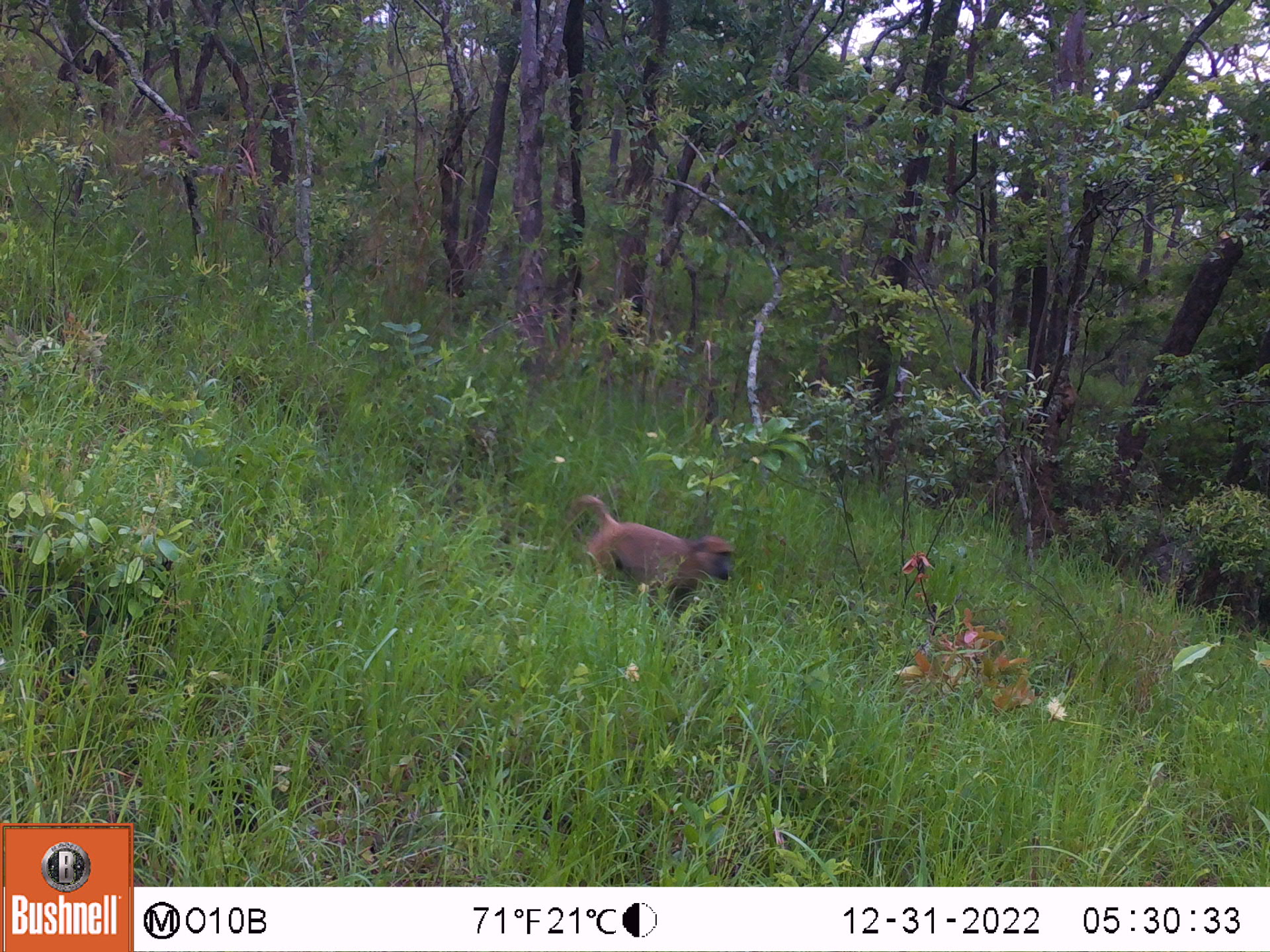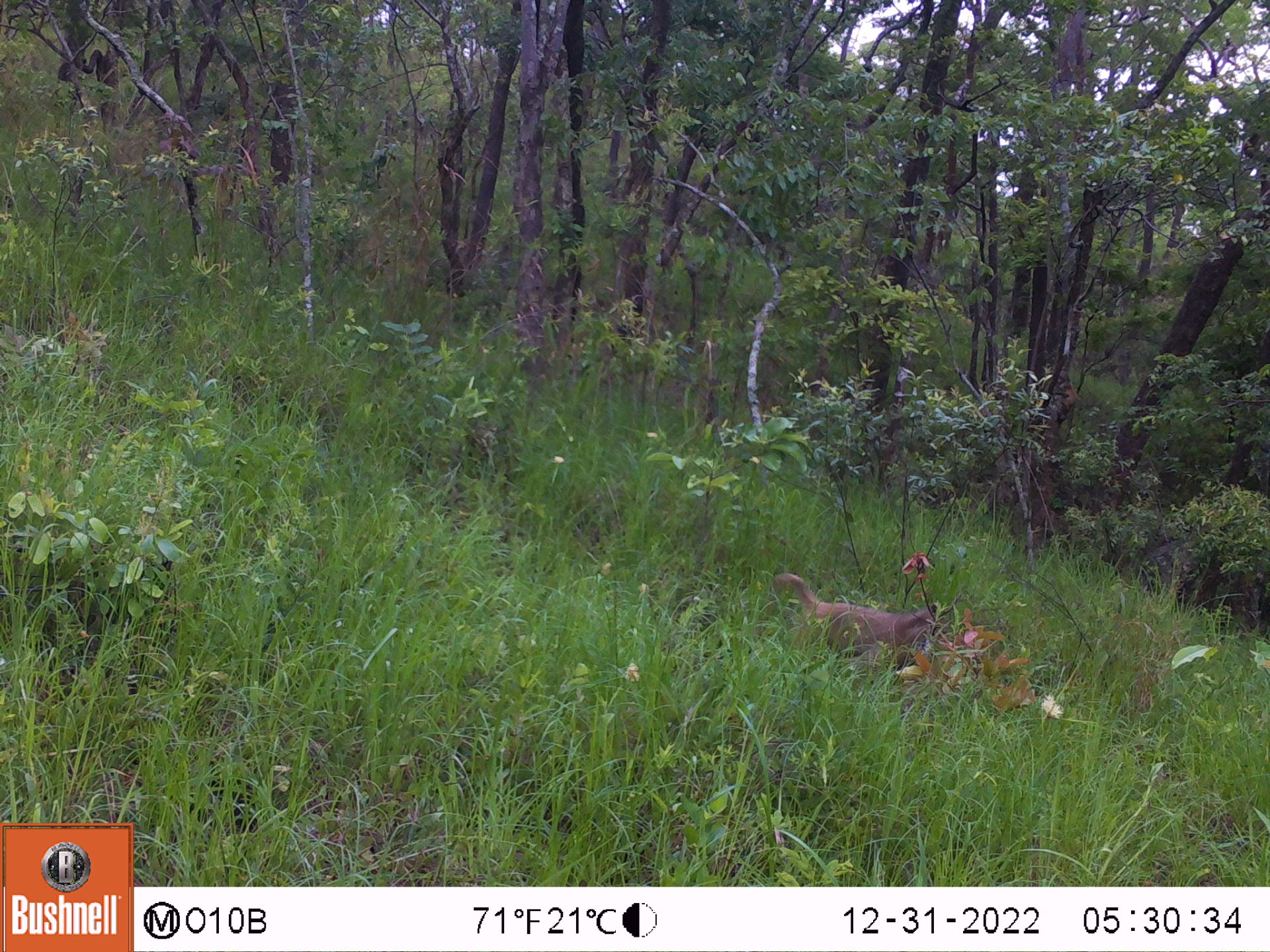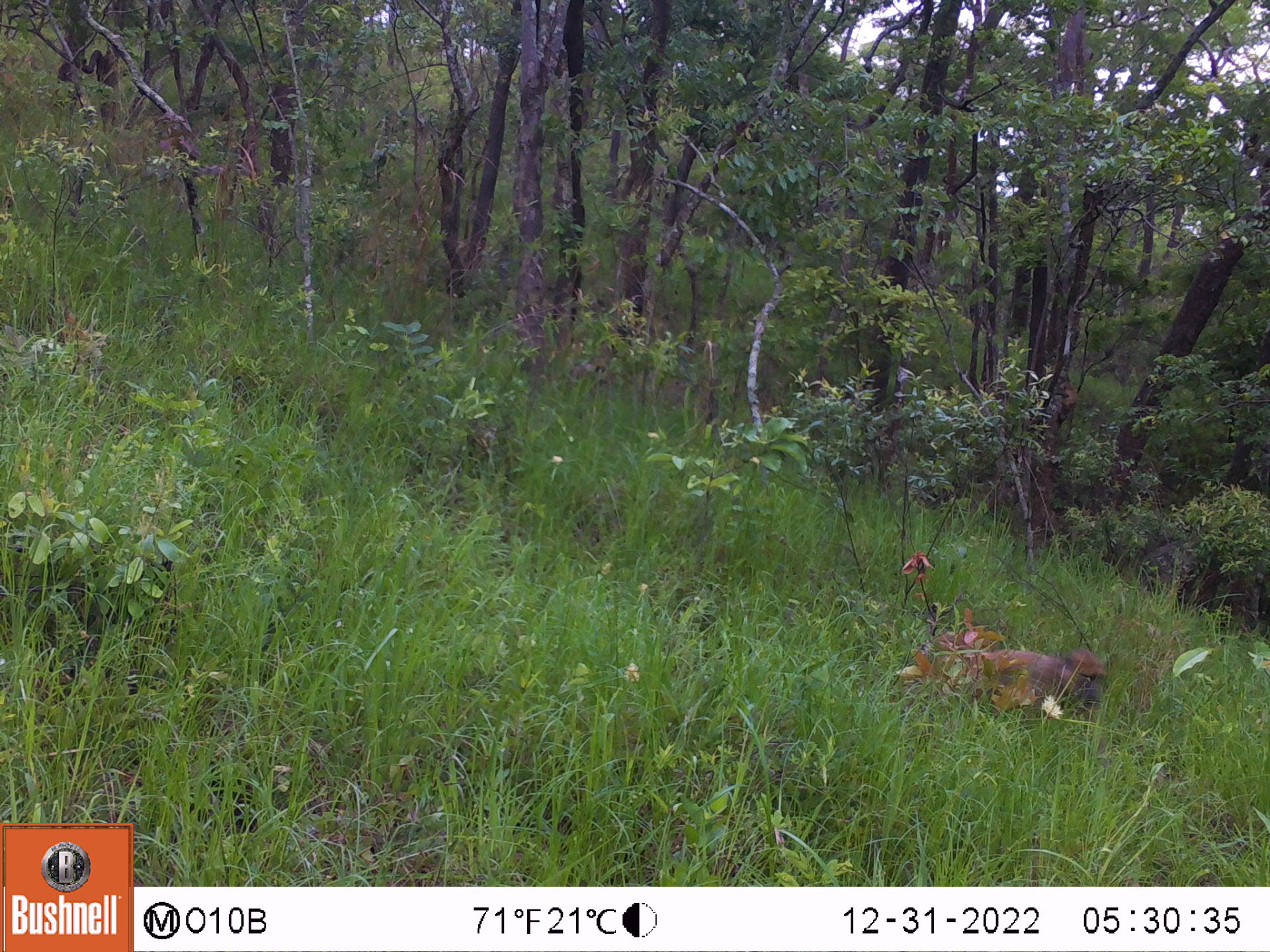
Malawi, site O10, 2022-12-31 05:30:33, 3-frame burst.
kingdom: Animalia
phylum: Chordata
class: Mammalia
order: Primates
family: Cercopithecidae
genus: Papio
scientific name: Papio cynocephalus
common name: yellow baboon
Yellow baboon (Papio cynocephalus), count 1.